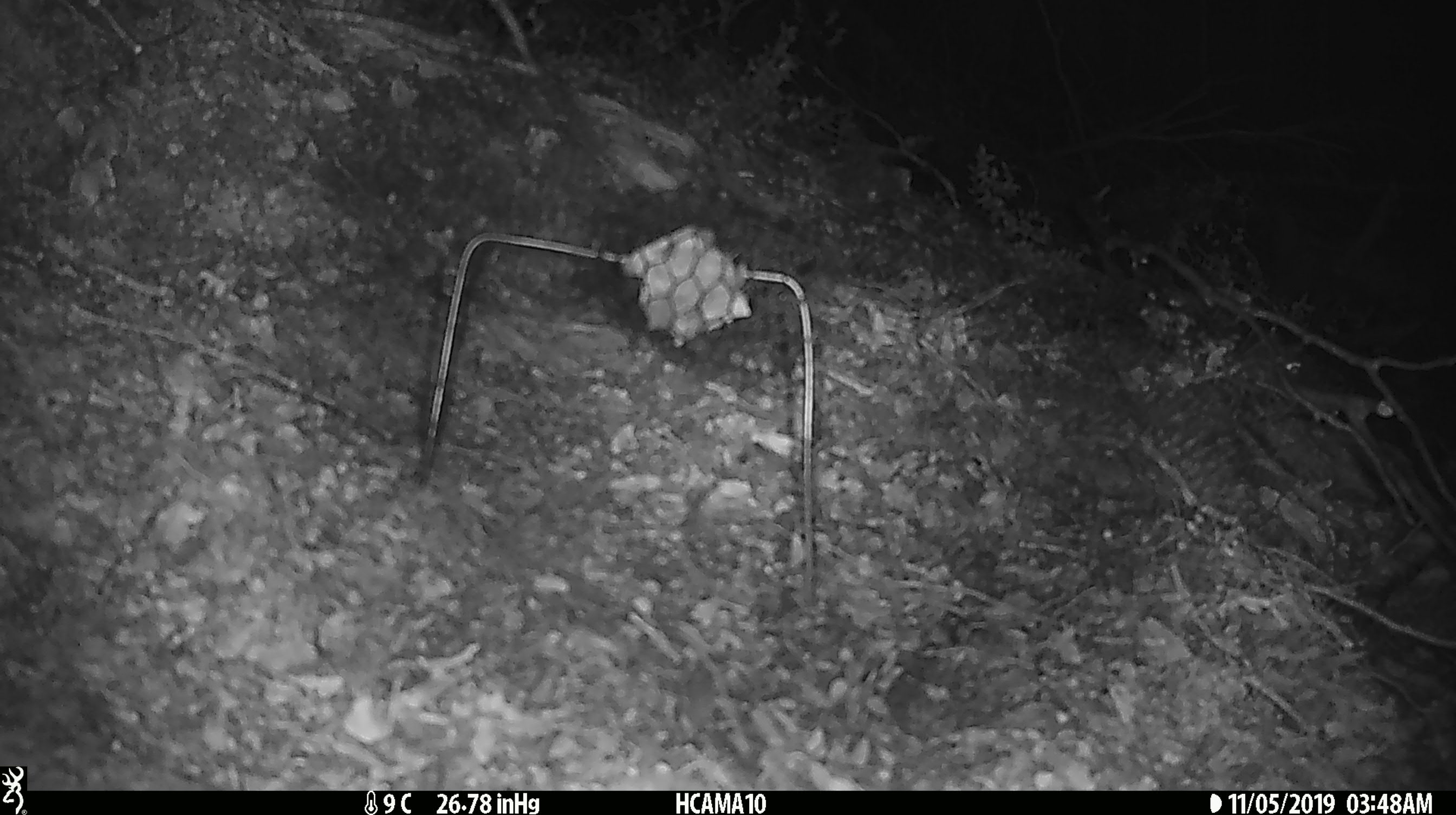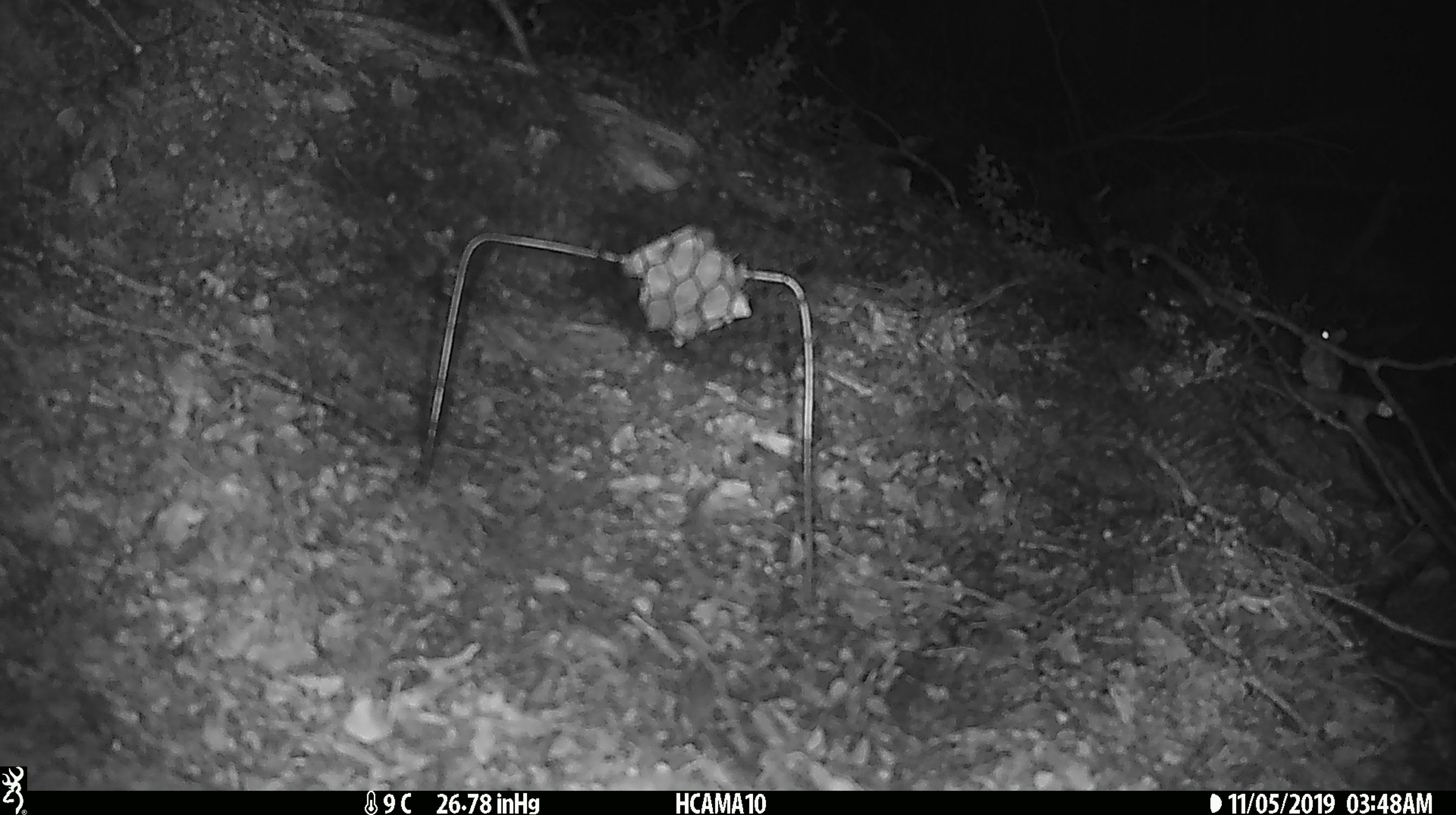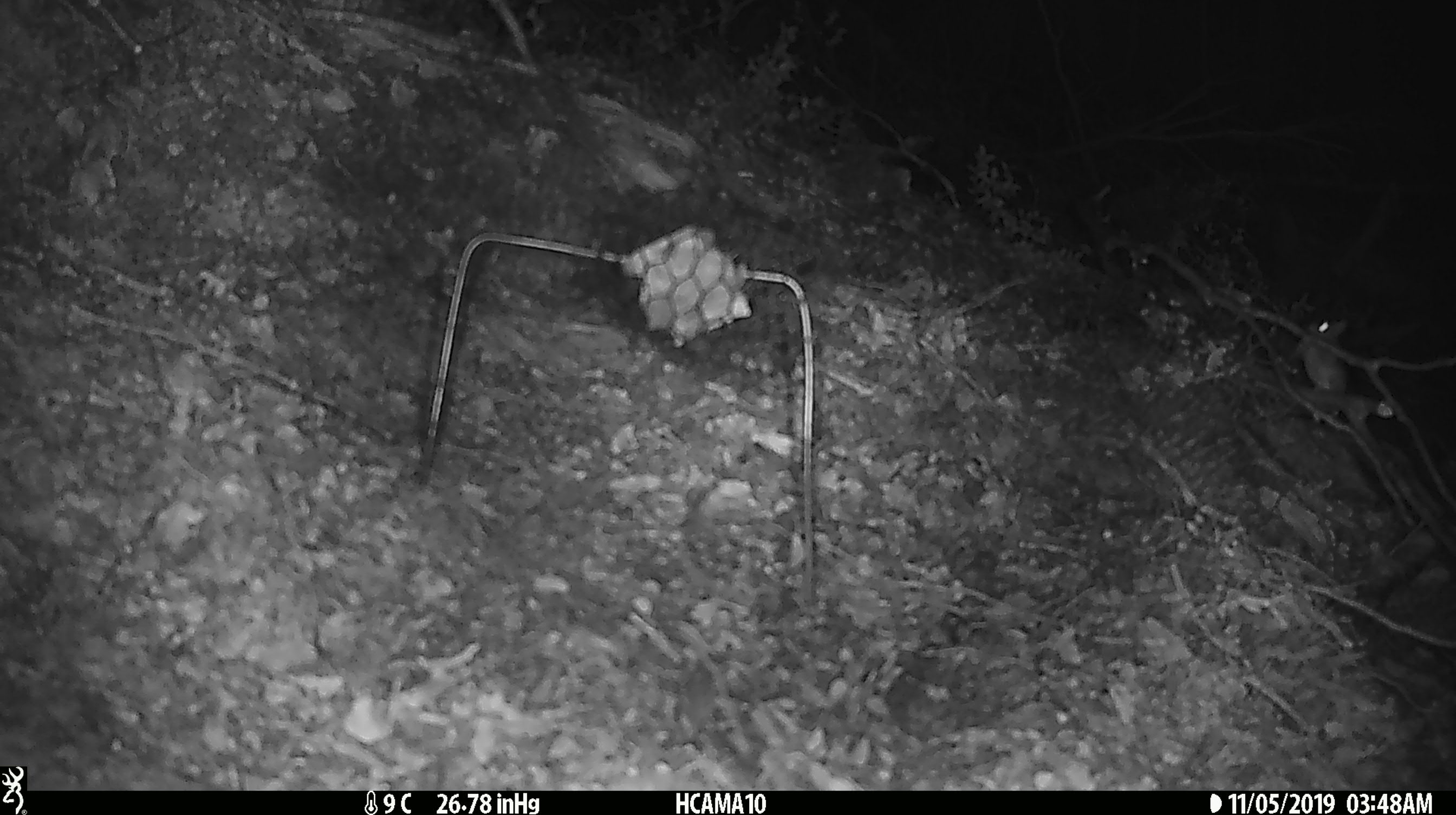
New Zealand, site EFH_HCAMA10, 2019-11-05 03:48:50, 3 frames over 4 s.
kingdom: Animalia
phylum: Chordata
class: Mammalia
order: Rodentia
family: Muridae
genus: Mus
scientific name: Mus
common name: mouse